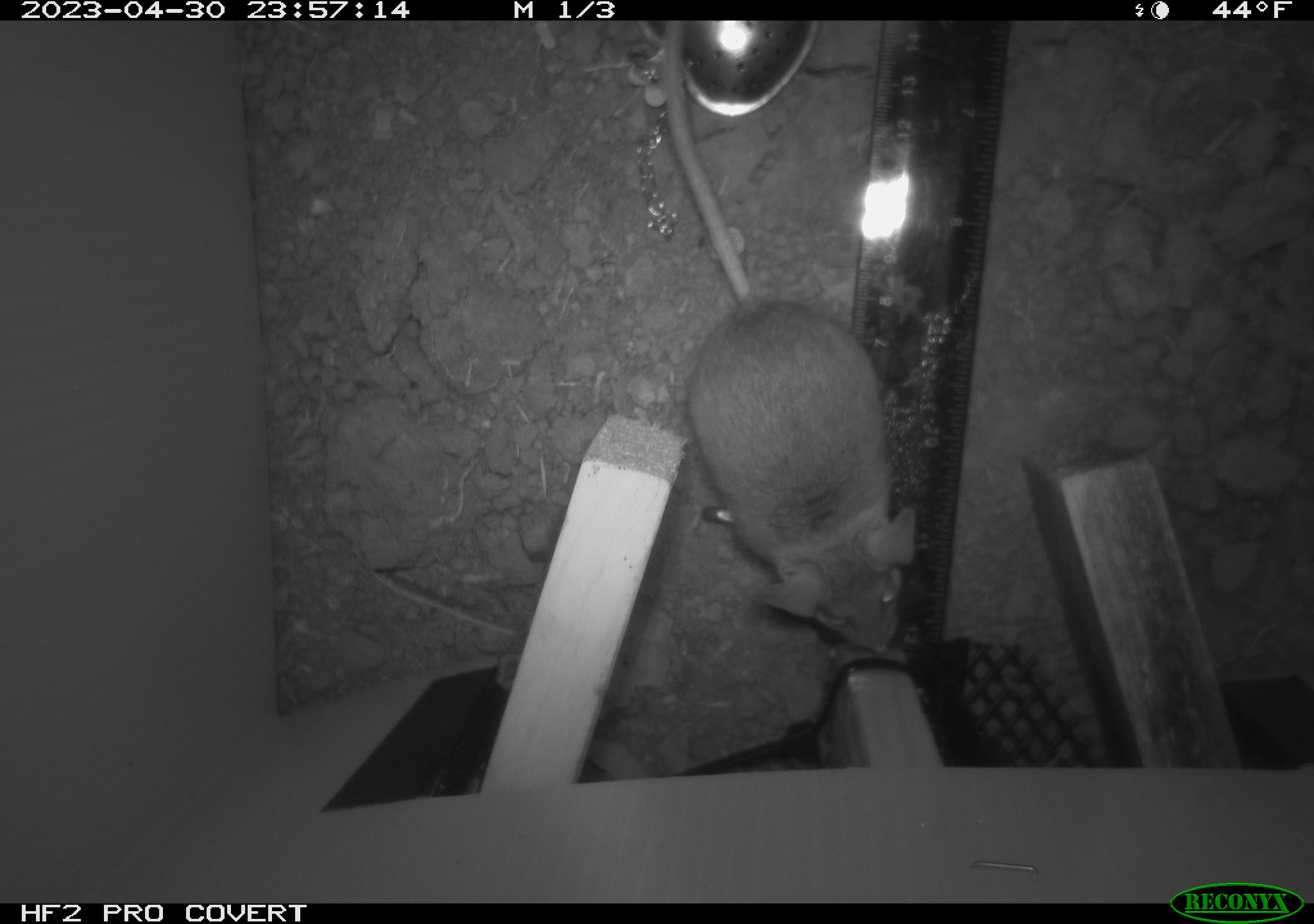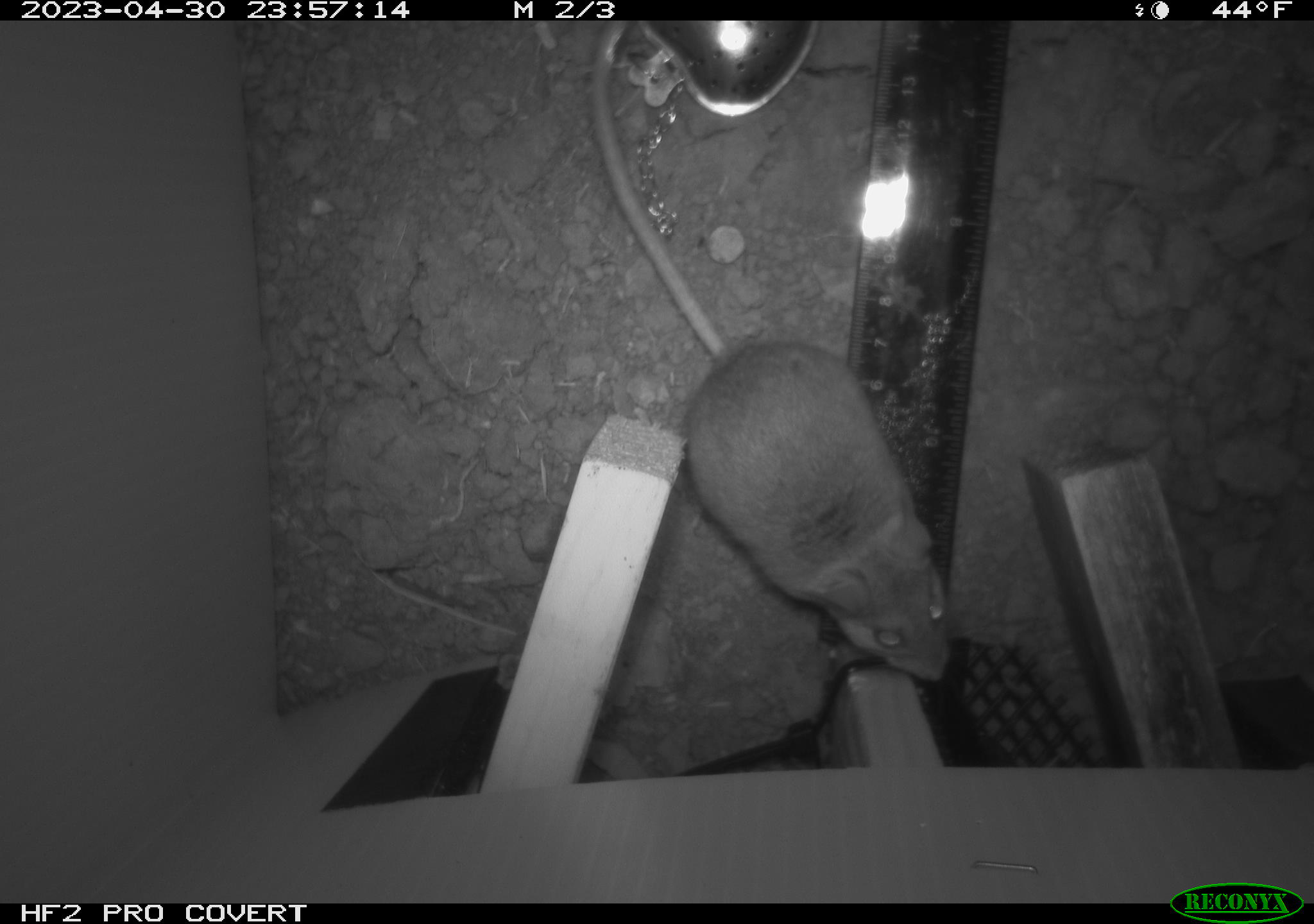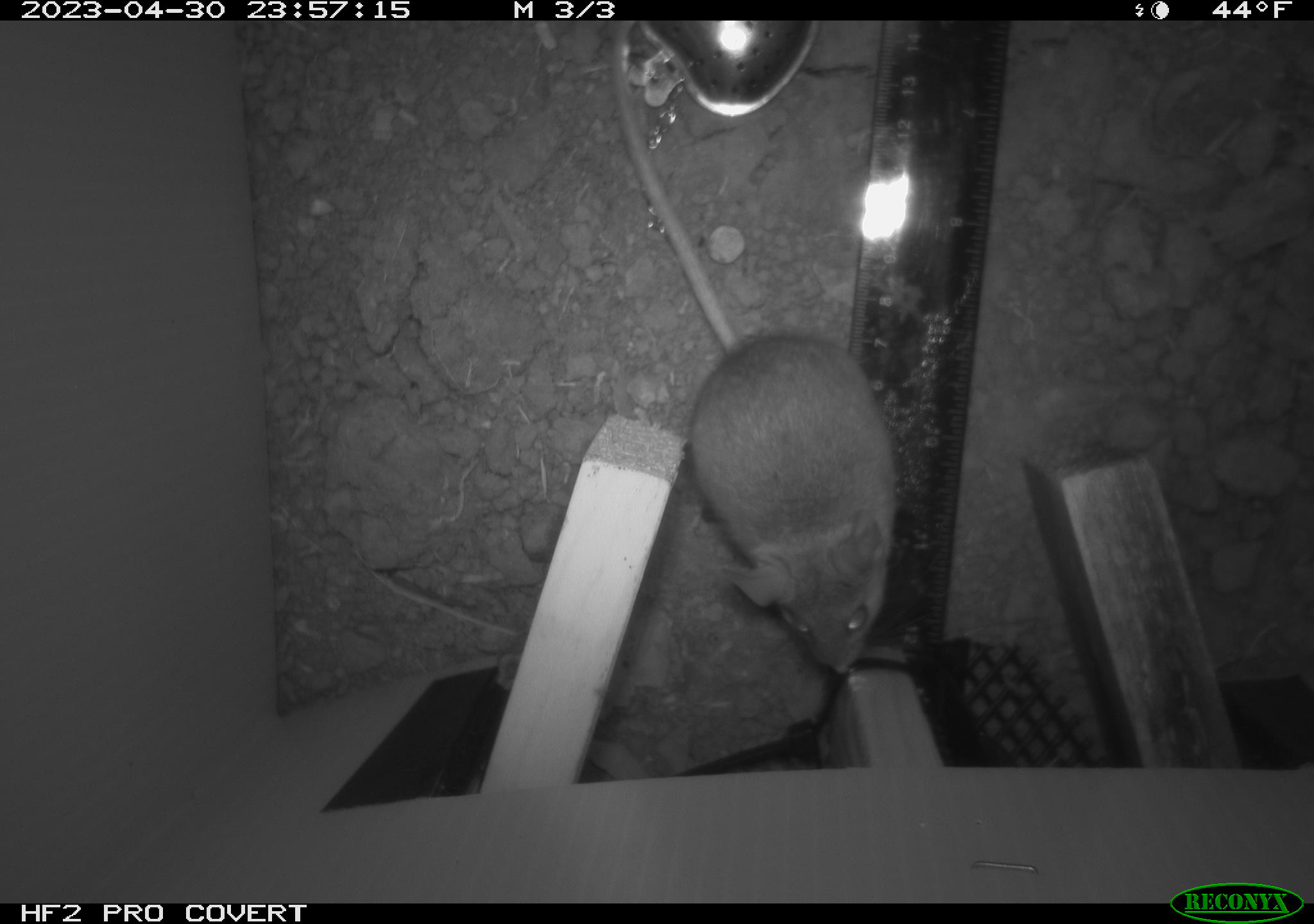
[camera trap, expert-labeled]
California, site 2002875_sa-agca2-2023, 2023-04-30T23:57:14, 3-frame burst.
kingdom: Animalia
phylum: Chordata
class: Mammalia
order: Rodentia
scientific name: Rodentia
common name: mouse species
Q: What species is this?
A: Mouse species (Rodentia).